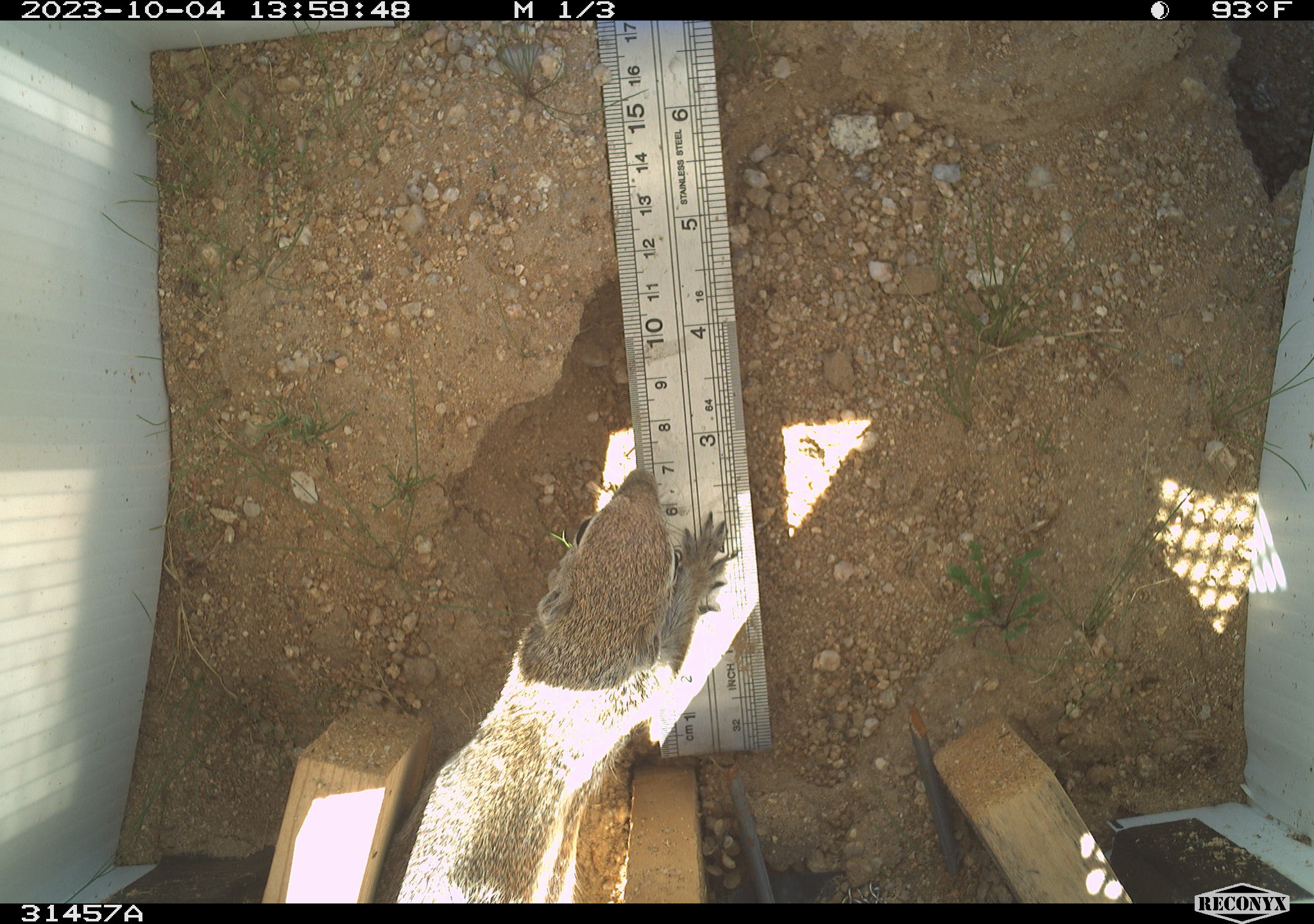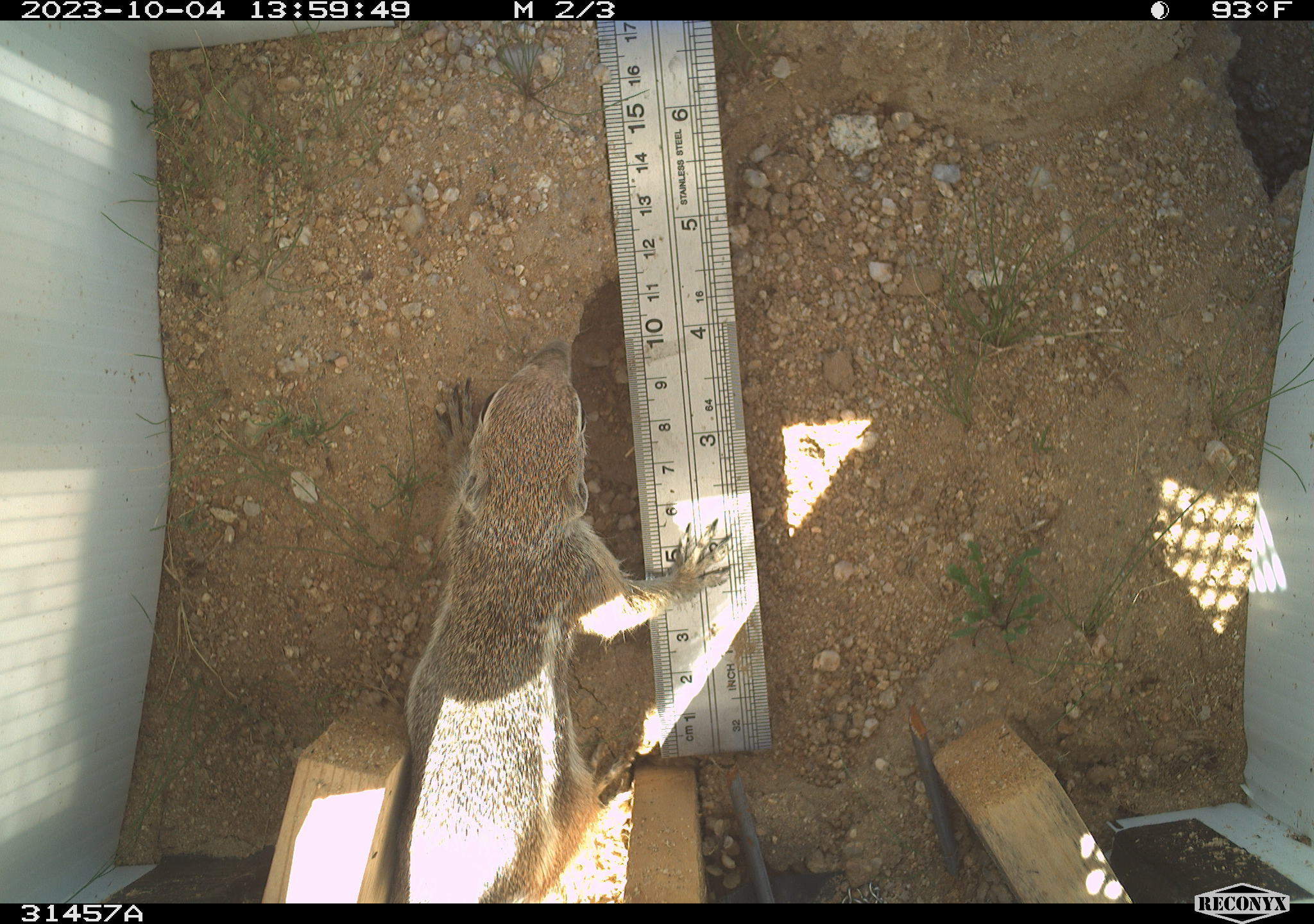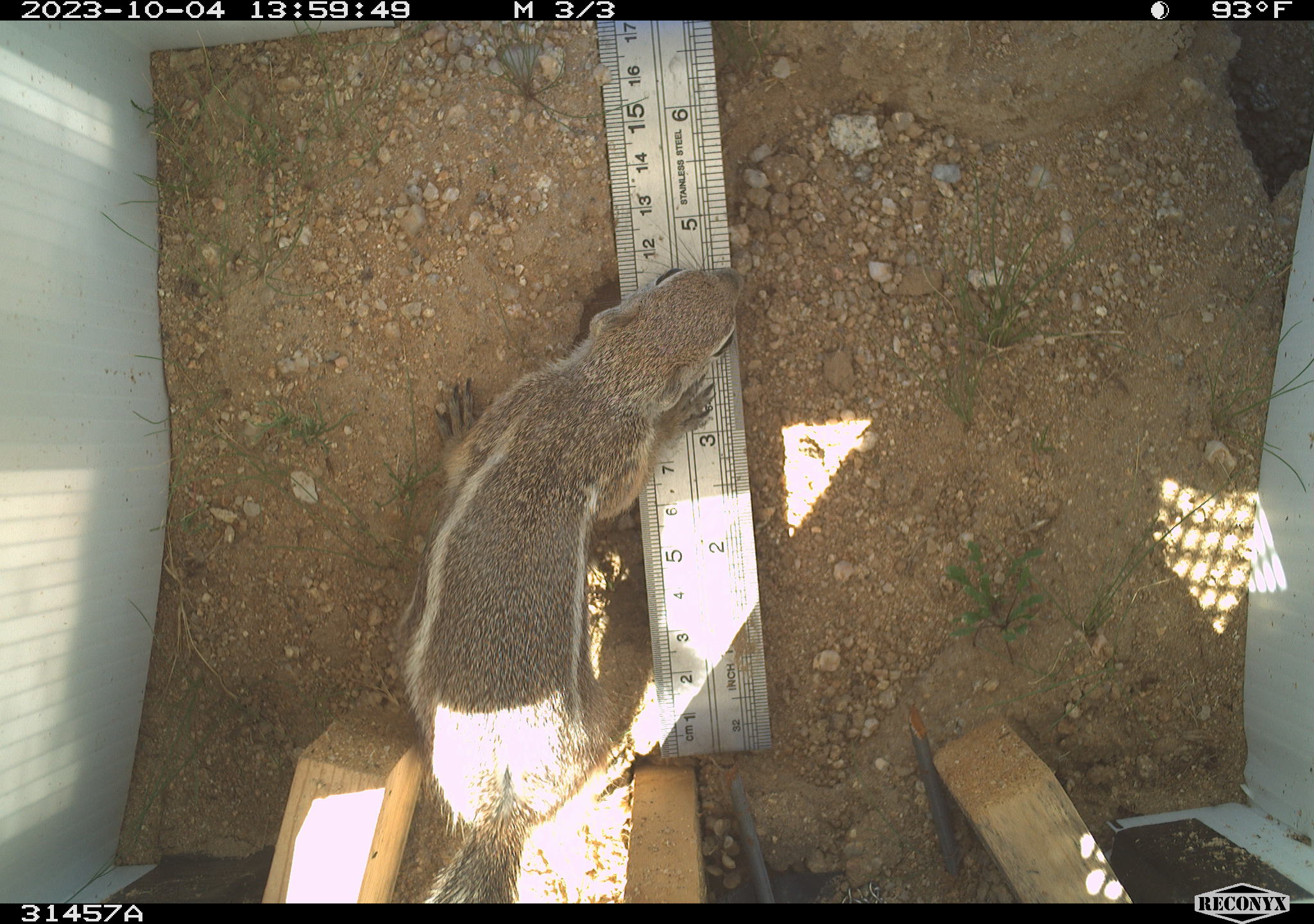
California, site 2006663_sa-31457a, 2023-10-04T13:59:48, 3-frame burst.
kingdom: Animalia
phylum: Chordata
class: Mammalia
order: Rodentia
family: Sciuridae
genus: Ammospermophilus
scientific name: Ammospermophilus leucurus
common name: white-tailed antelope squirrel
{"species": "white-tailed antelope squirrel (Ammospermophilus leucurus)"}